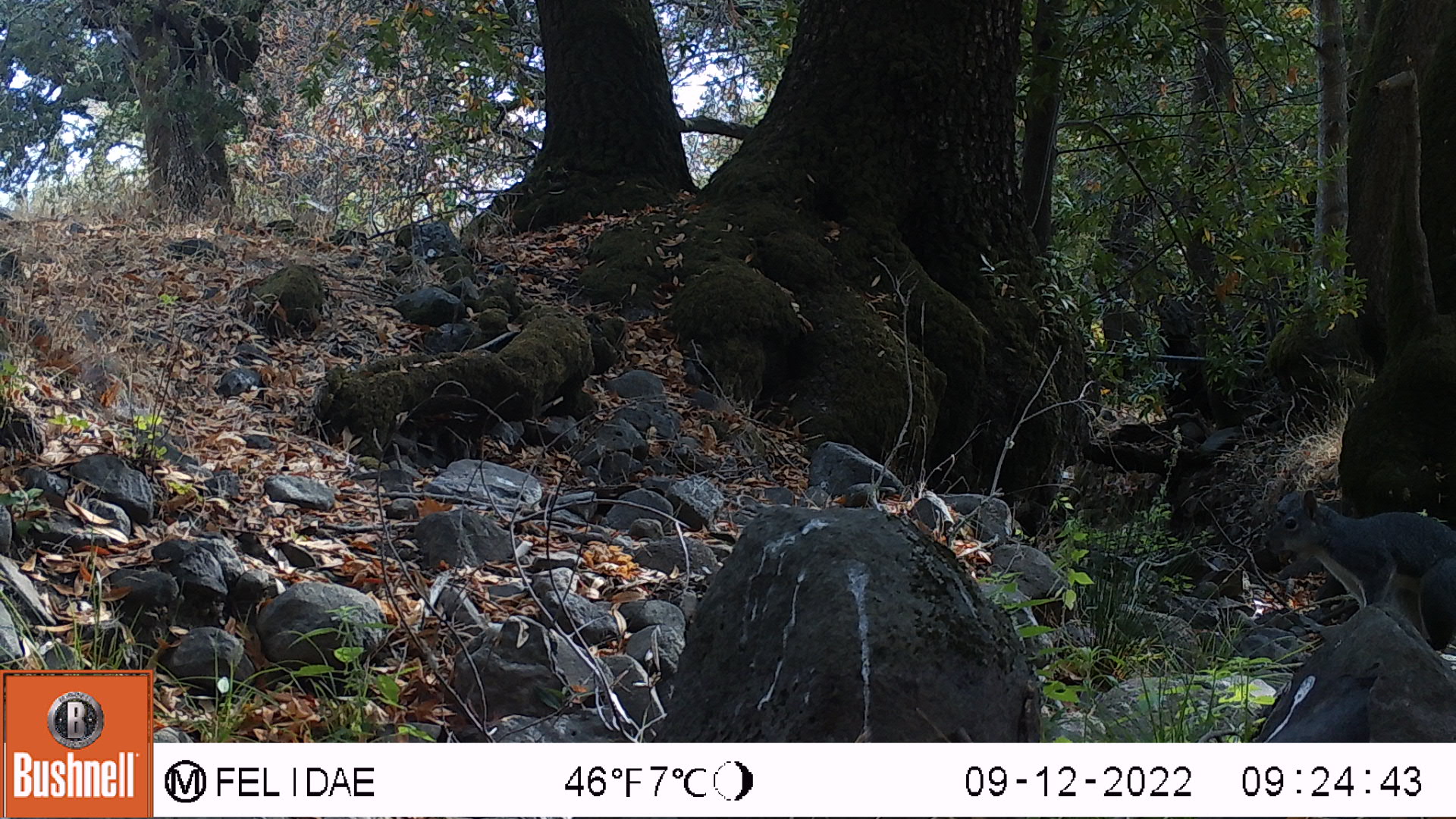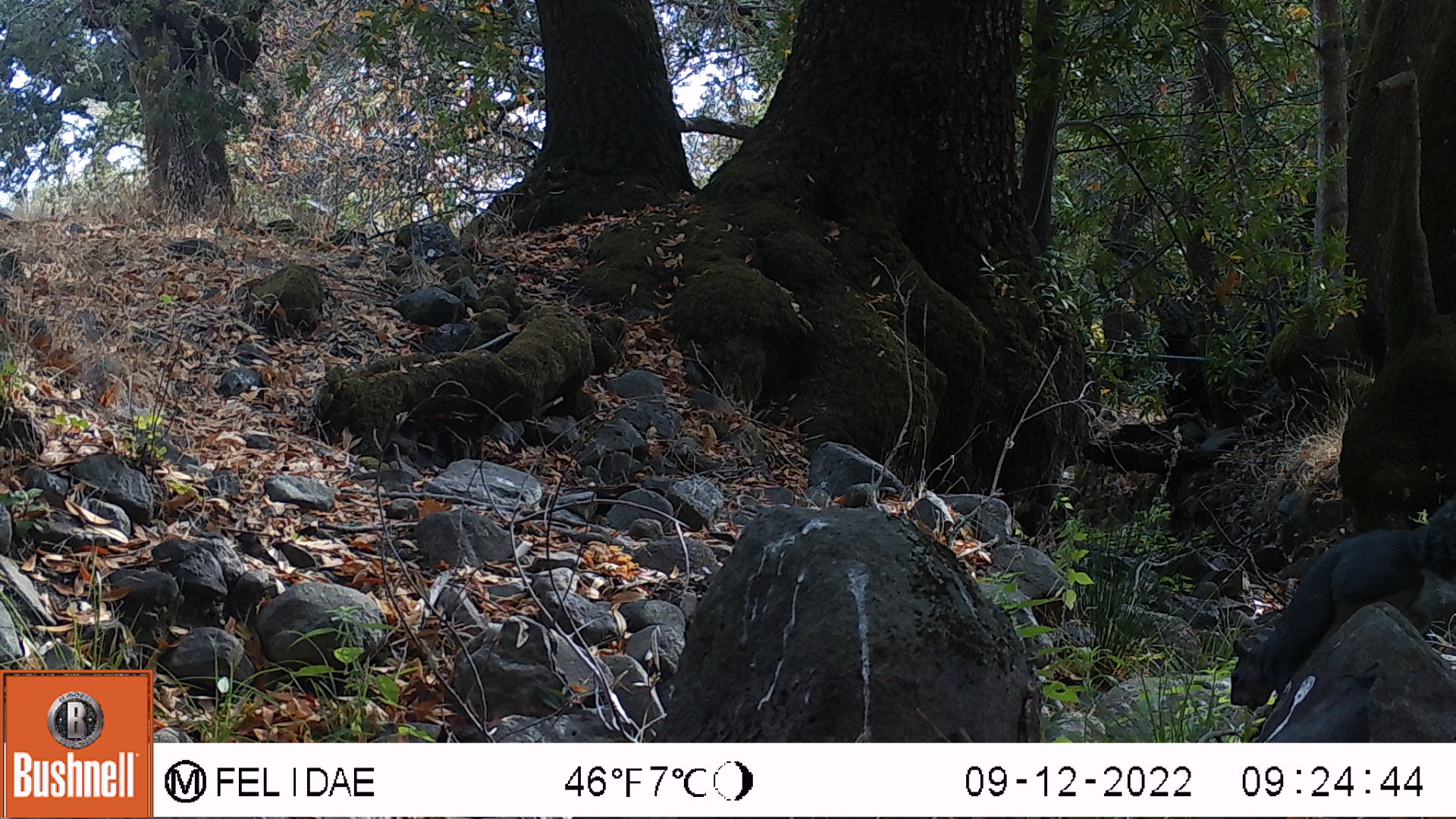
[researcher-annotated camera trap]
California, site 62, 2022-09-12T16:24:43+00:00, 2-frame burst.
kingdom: Animalia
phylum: Chordata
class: Mammalia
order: Rodentia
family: Sciuridae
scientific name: Sciuridae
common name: squirrel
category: unknown squirrel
Unknown squirrel (squirrel) (Sciuridae).